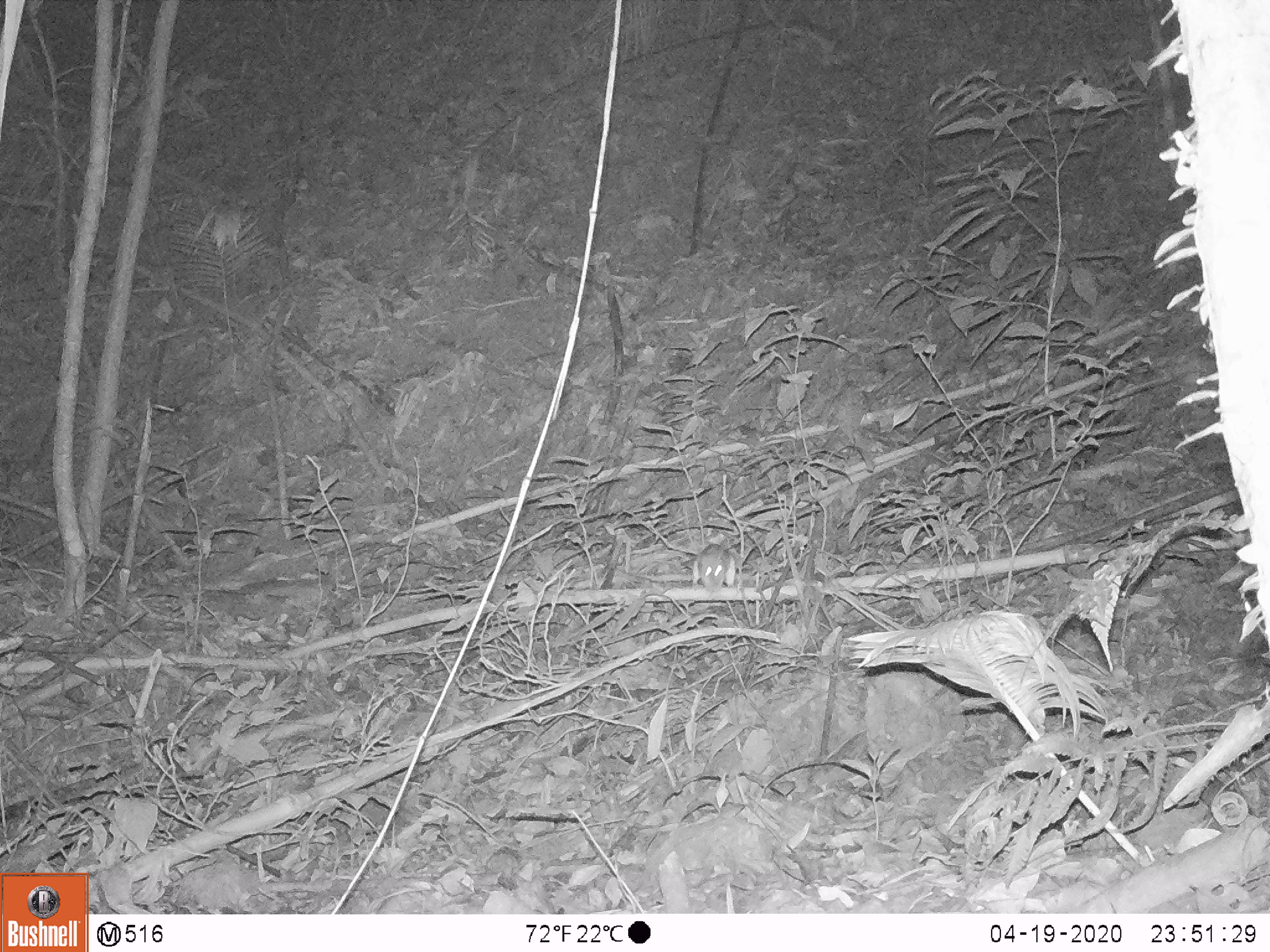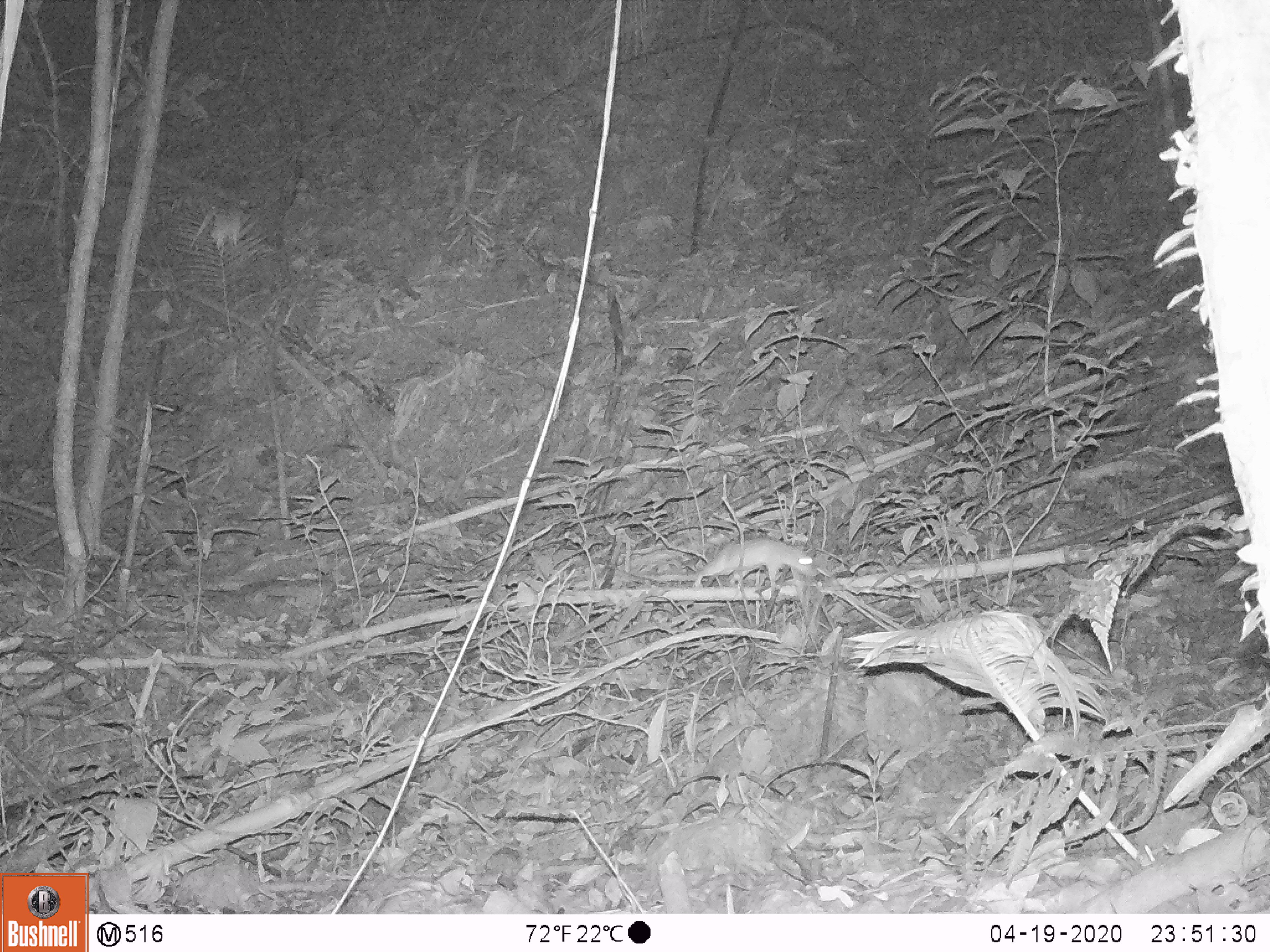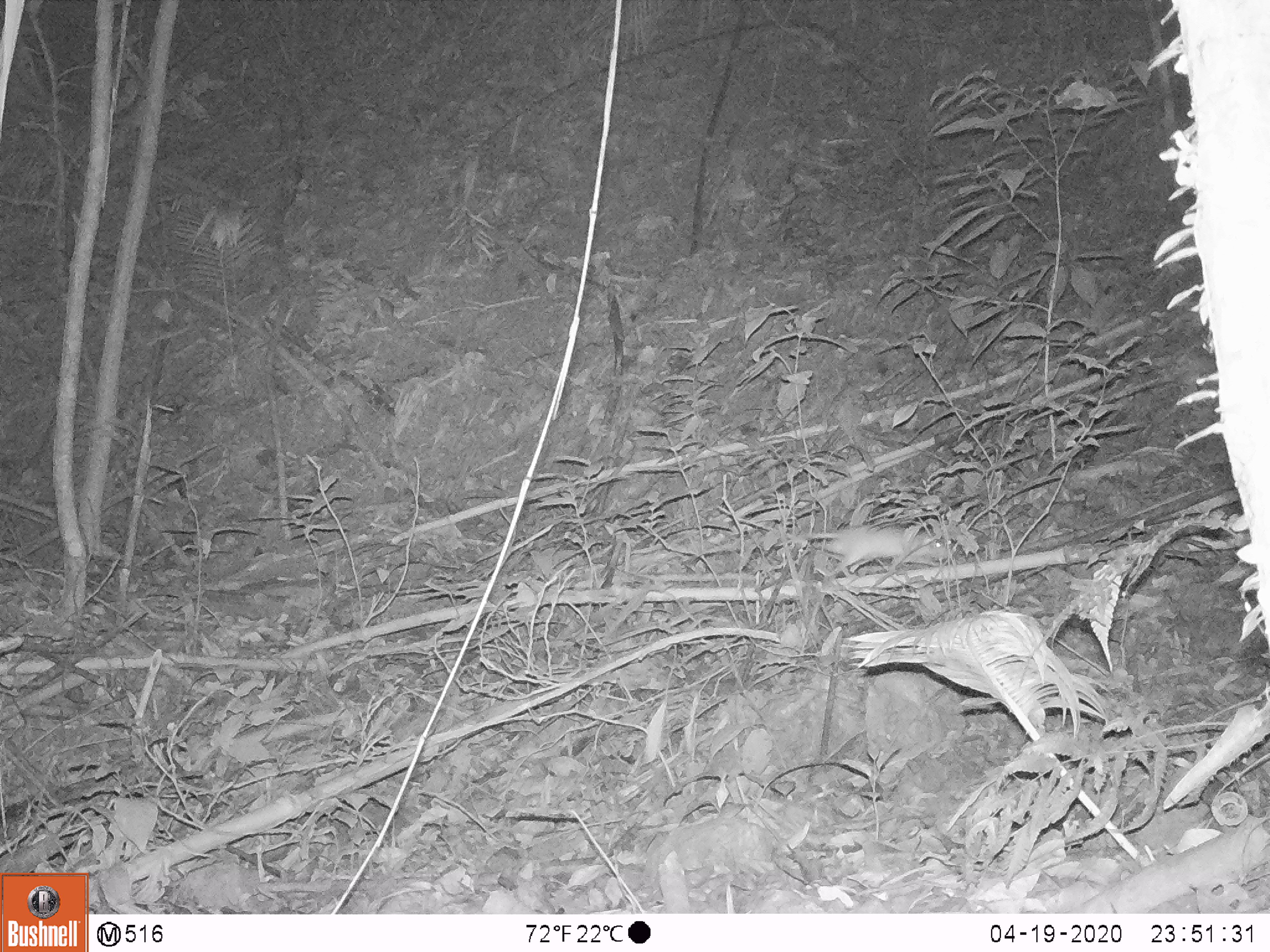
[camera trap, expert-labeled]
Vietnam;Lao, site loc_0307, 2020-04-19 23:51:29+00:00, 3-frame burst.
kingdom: Animalia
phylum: Chordata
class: Mammalia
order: Rodentia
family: Muridae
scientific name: Muridae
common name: old-world mice and rats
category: unidentified murid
Unidentified murid (old-world mice and rats) (Muridae). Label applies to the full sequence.